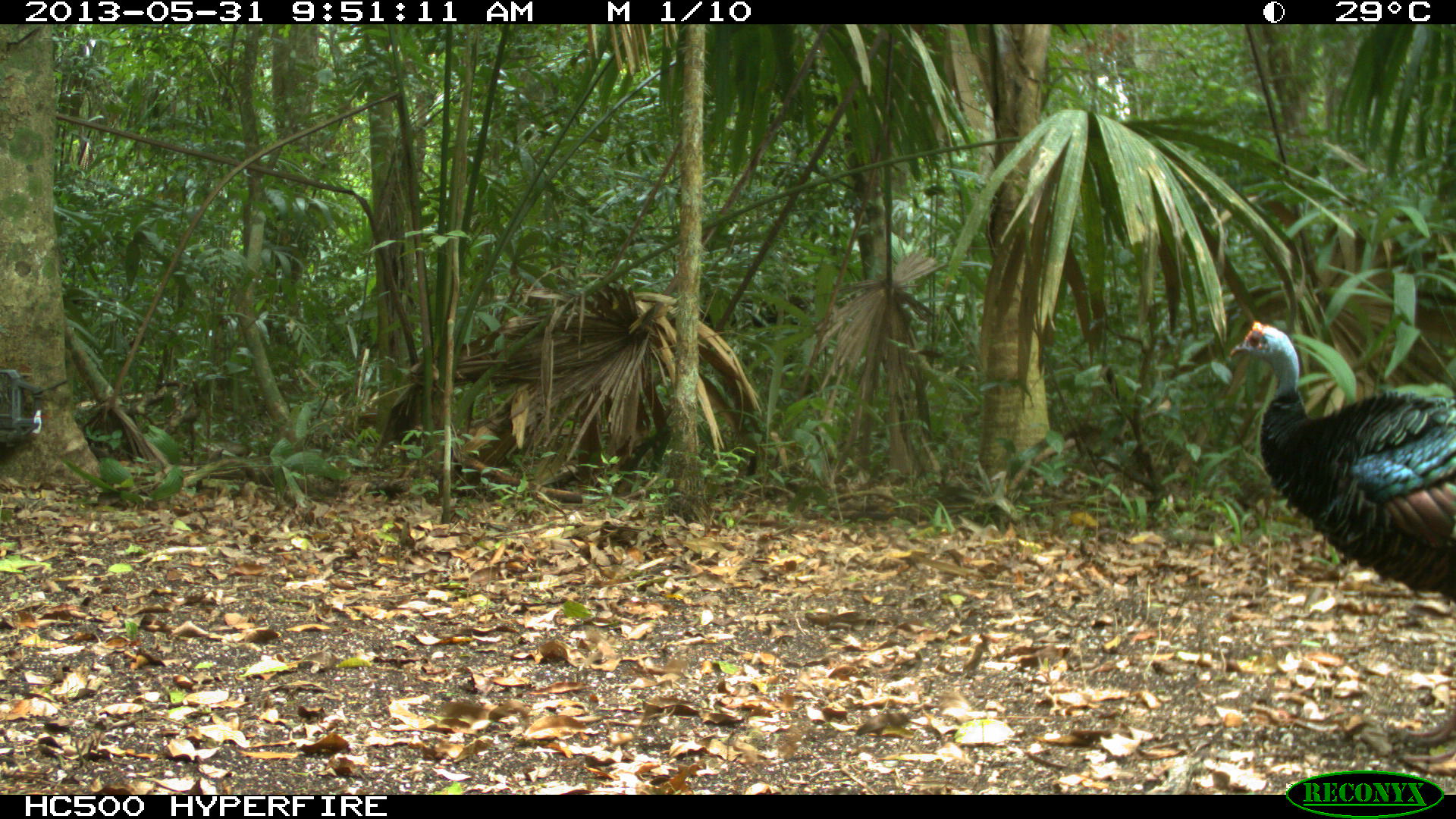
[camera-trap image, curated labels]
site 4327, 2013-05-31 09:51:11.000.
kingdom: Animalia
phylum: Chordata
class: Aves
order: Galliformes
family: Phasianidae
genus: Meleagris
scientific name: Meleagris ocellata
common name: ocellated turkey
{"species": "Meleagris ocellata (ocellated turkey)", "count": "1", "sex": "male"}